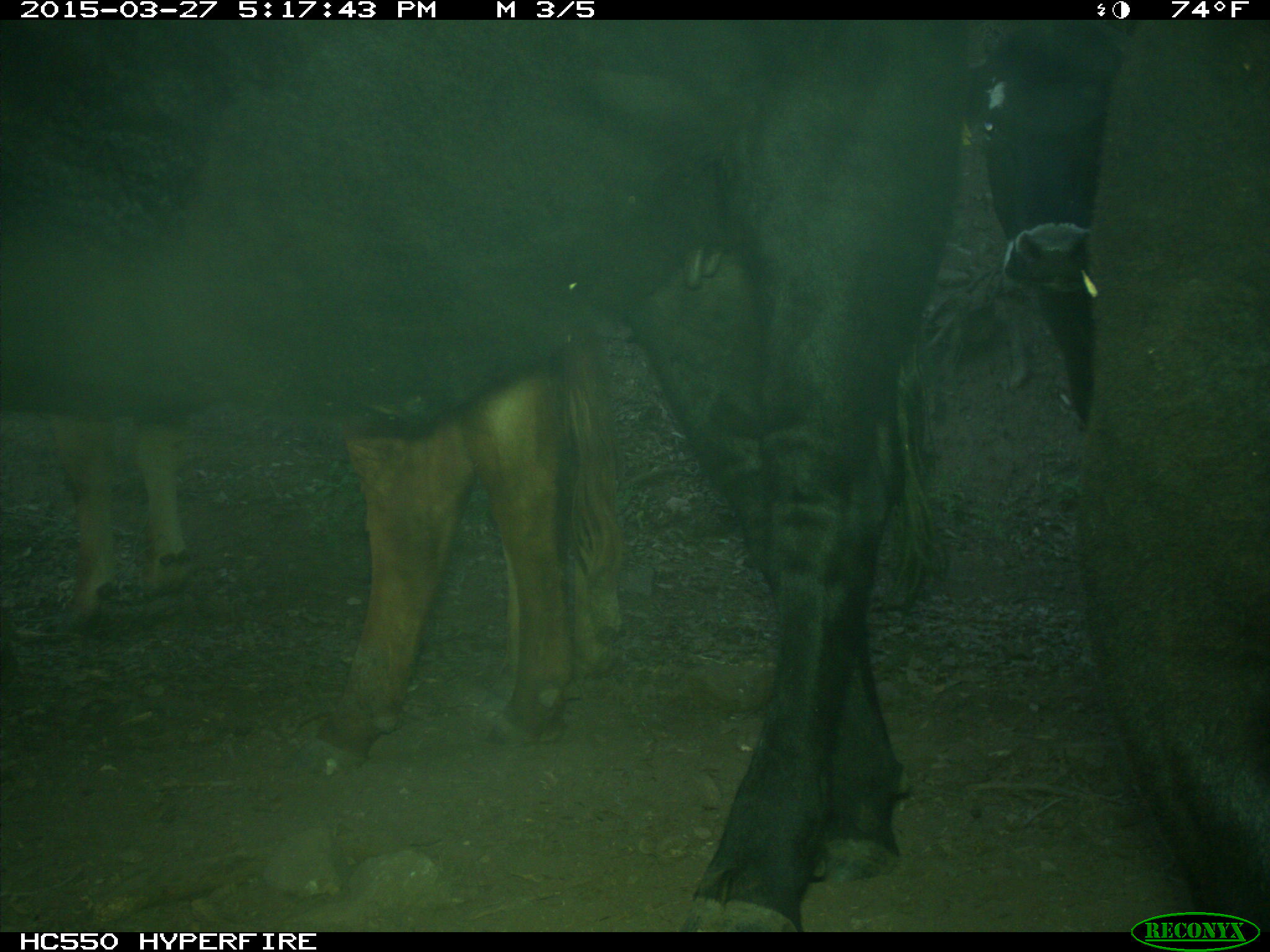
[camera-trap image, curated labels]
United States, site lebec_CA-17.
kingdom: Animalia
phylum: Chordata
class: Mammalia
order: Artiodactyla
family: Bovidae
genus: Bos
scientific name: Bos taurus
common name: domestic cow